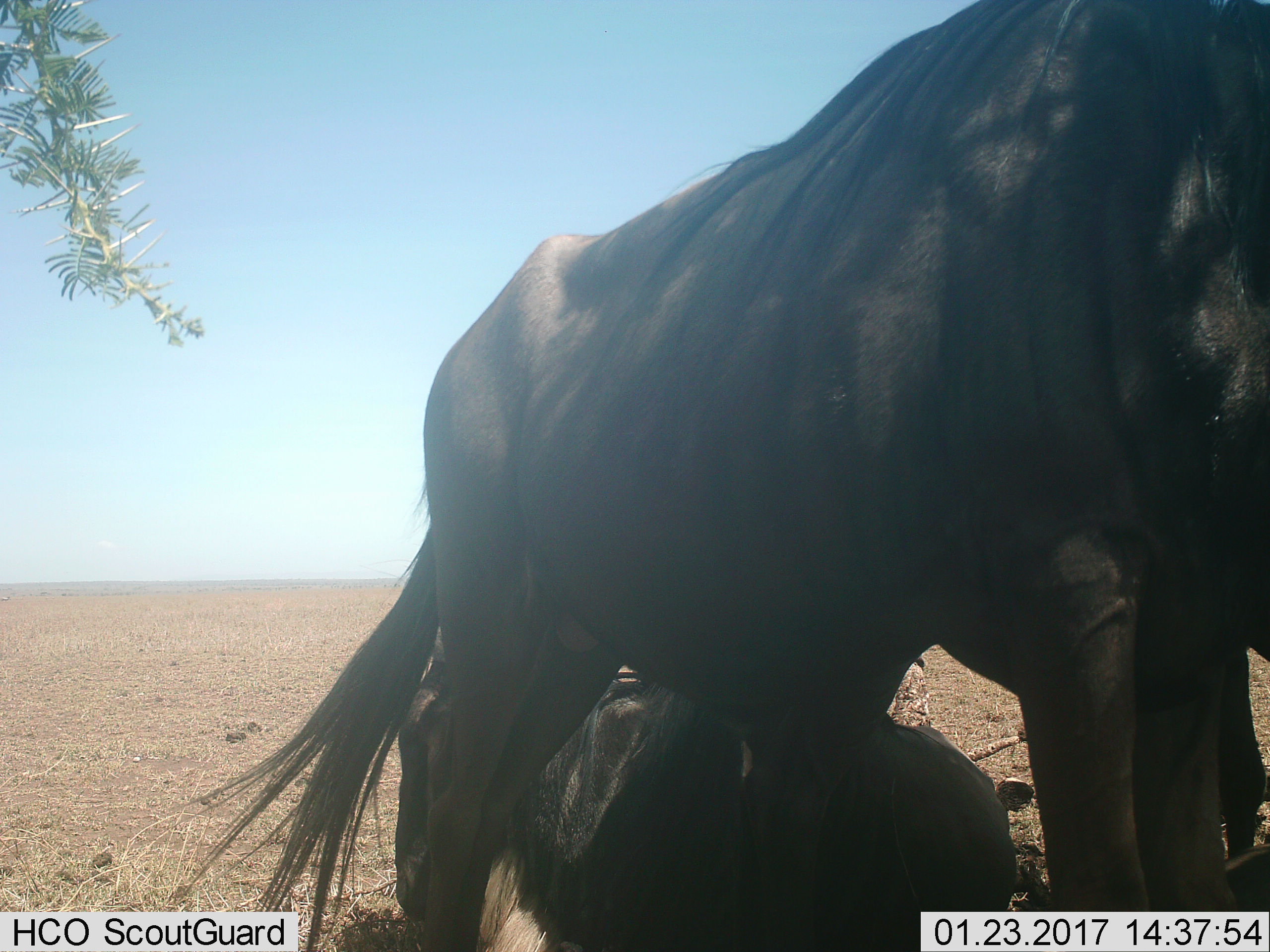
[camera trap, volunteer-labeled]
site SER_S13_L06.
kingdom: Animalia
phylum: Chordata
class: Mammalia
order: Artiodactyla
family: Bovidae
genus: Connochaetes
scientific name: Connochaetes taurinus taurinus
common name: blue wildebeest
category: wildebeestblue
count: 3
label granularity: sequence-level